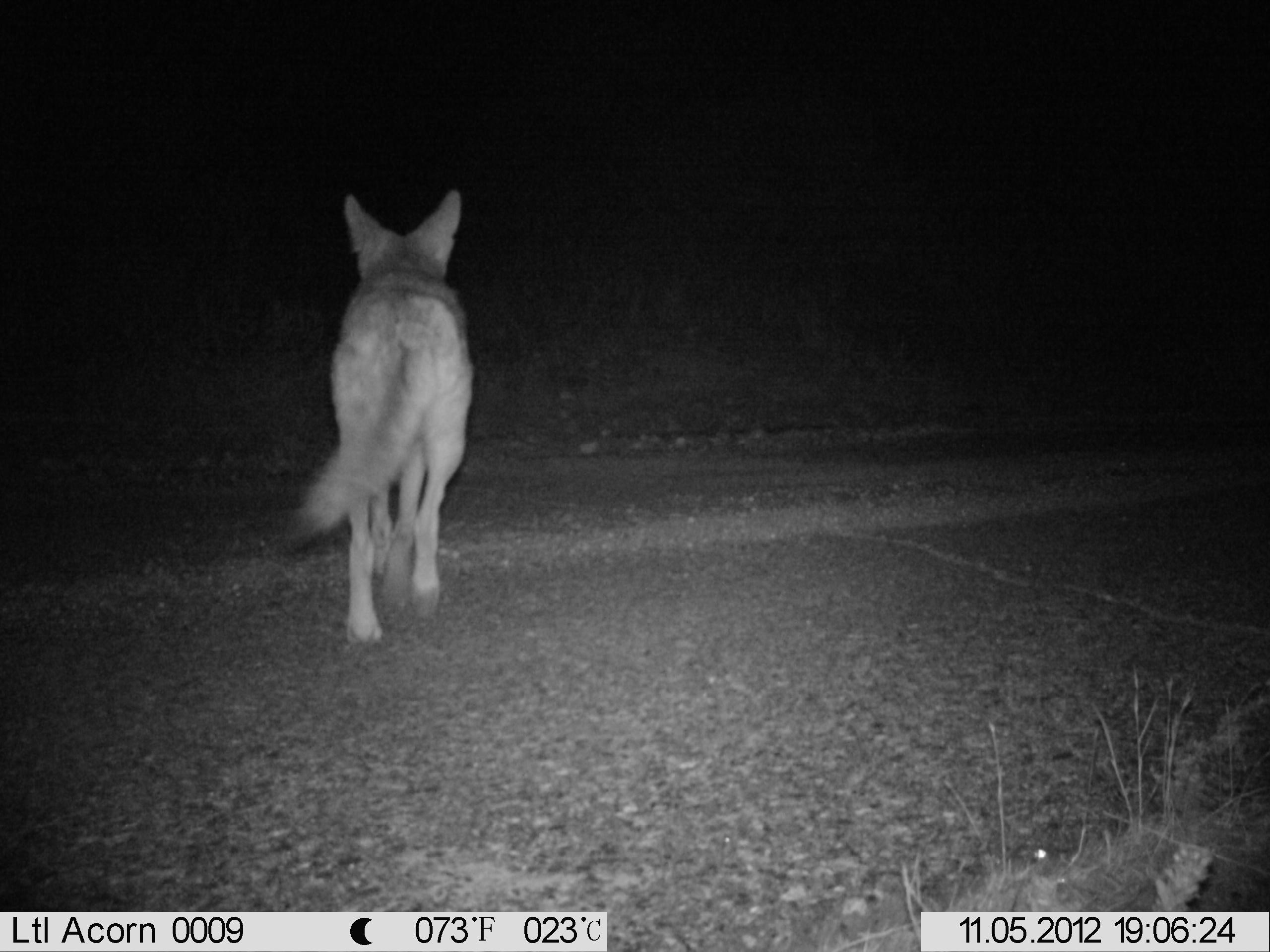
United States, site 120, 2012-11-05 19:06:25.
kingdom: Animalia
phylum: Chordata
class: Mammalia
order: Carnivora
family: Canidae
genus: Canis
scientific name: Canis latrans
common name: coyote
Coyote (Canis latrans).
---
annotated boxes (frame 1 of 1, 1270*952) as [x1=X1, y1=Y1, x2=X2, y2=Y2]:
coyote: [x1=278, y1=170, x2=488, y2=658]